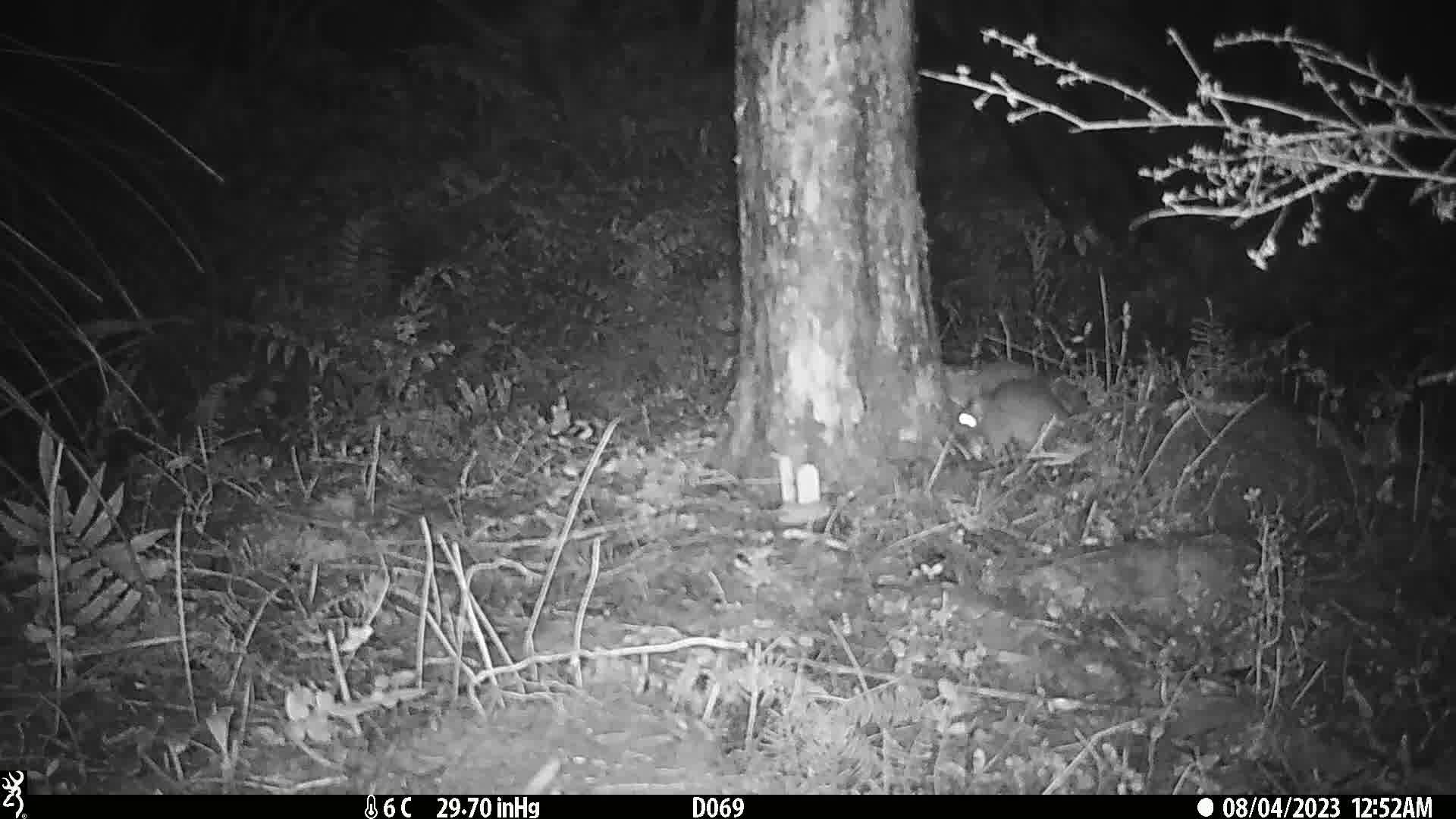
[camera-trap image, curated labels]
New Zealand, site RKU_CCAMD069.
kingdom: Animalia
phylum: Chordata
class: Mammalia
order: Rodentia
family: Muridae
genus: Rattus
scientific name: Rattus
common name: rat